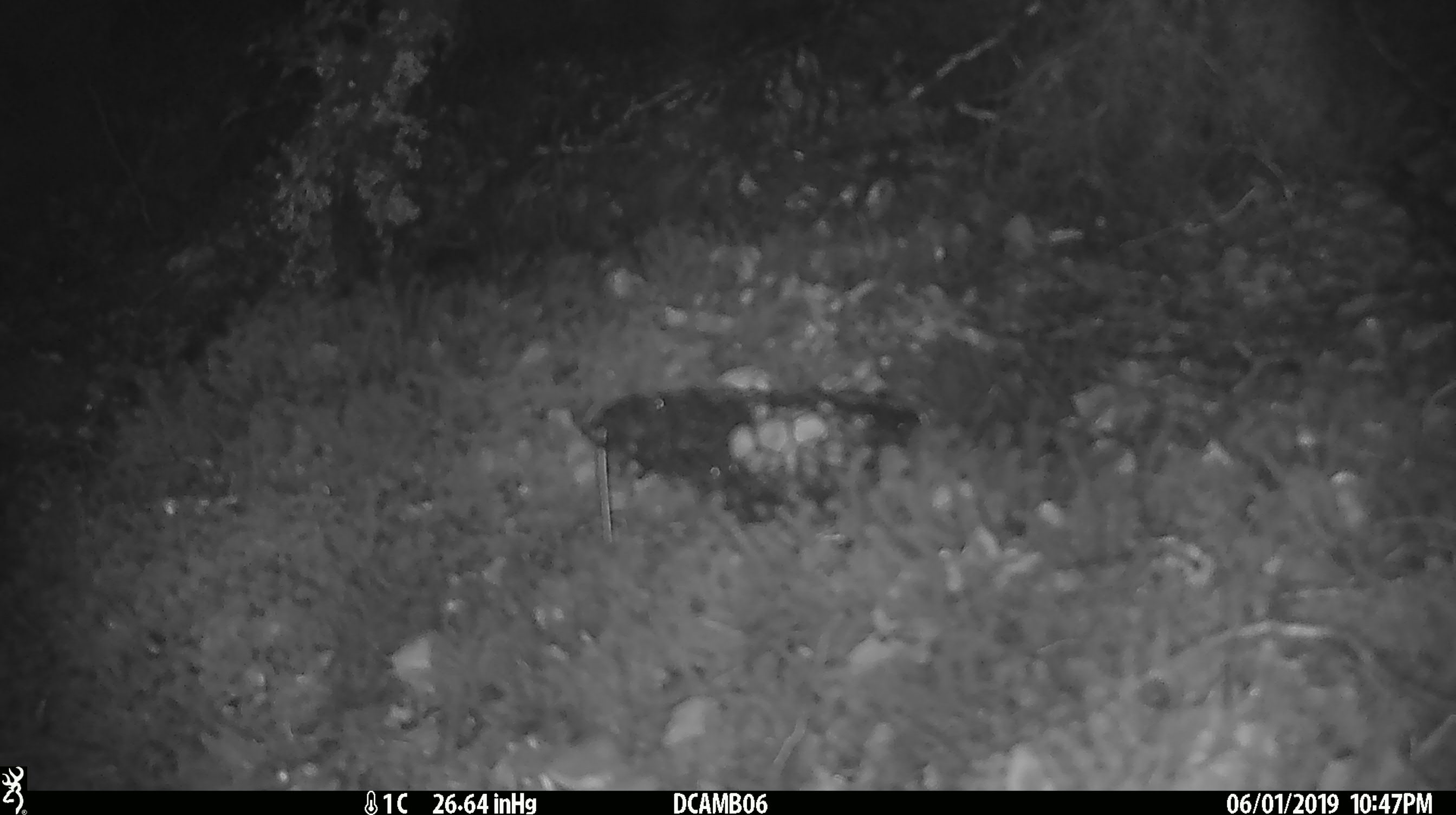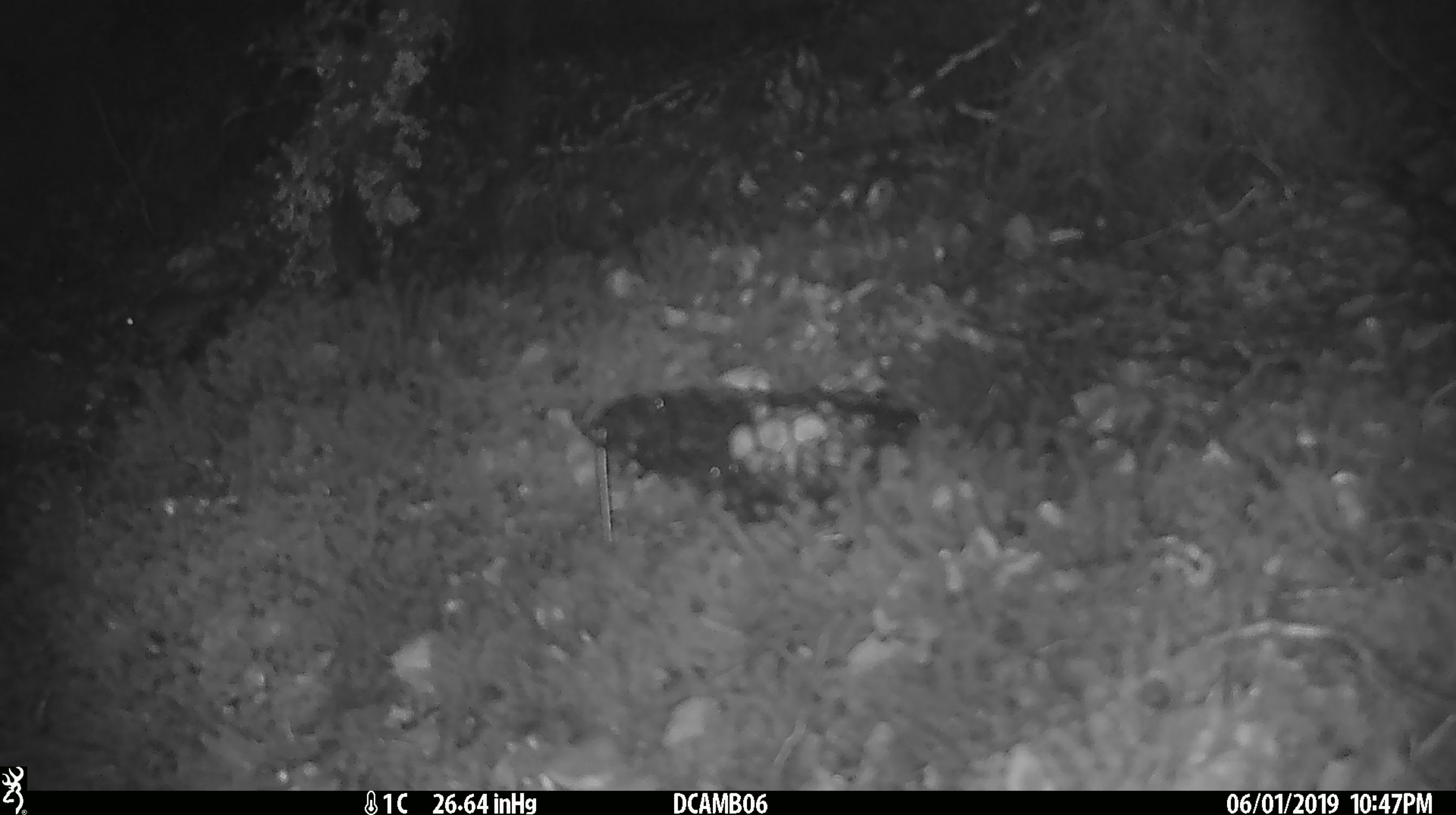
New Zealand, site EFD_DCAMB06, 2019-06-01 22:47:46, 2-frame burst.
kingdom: Animalia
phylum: Chordata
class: Mammalia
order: Rodentia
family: Muridae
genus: Mus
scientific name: Mus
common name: mouse